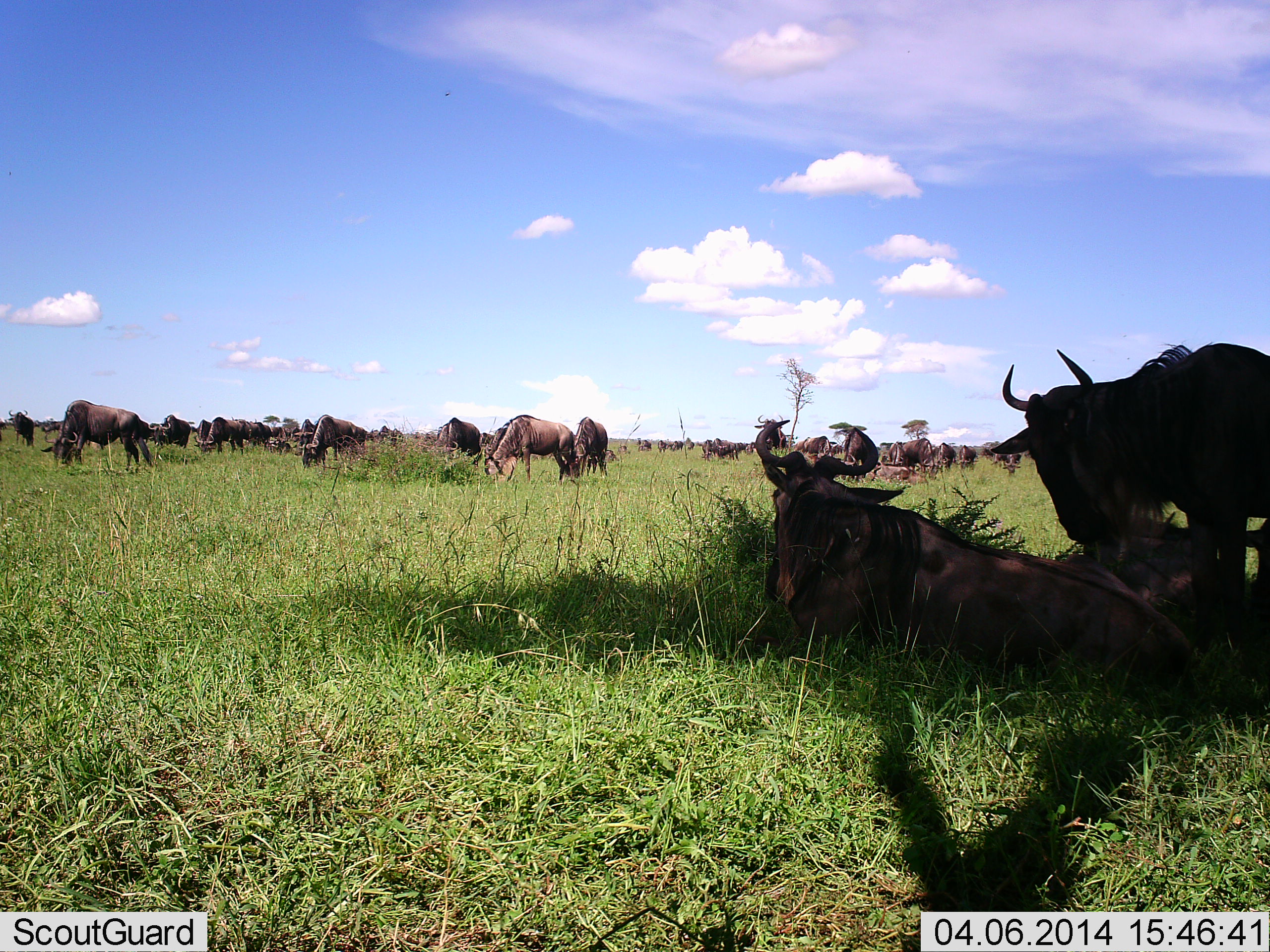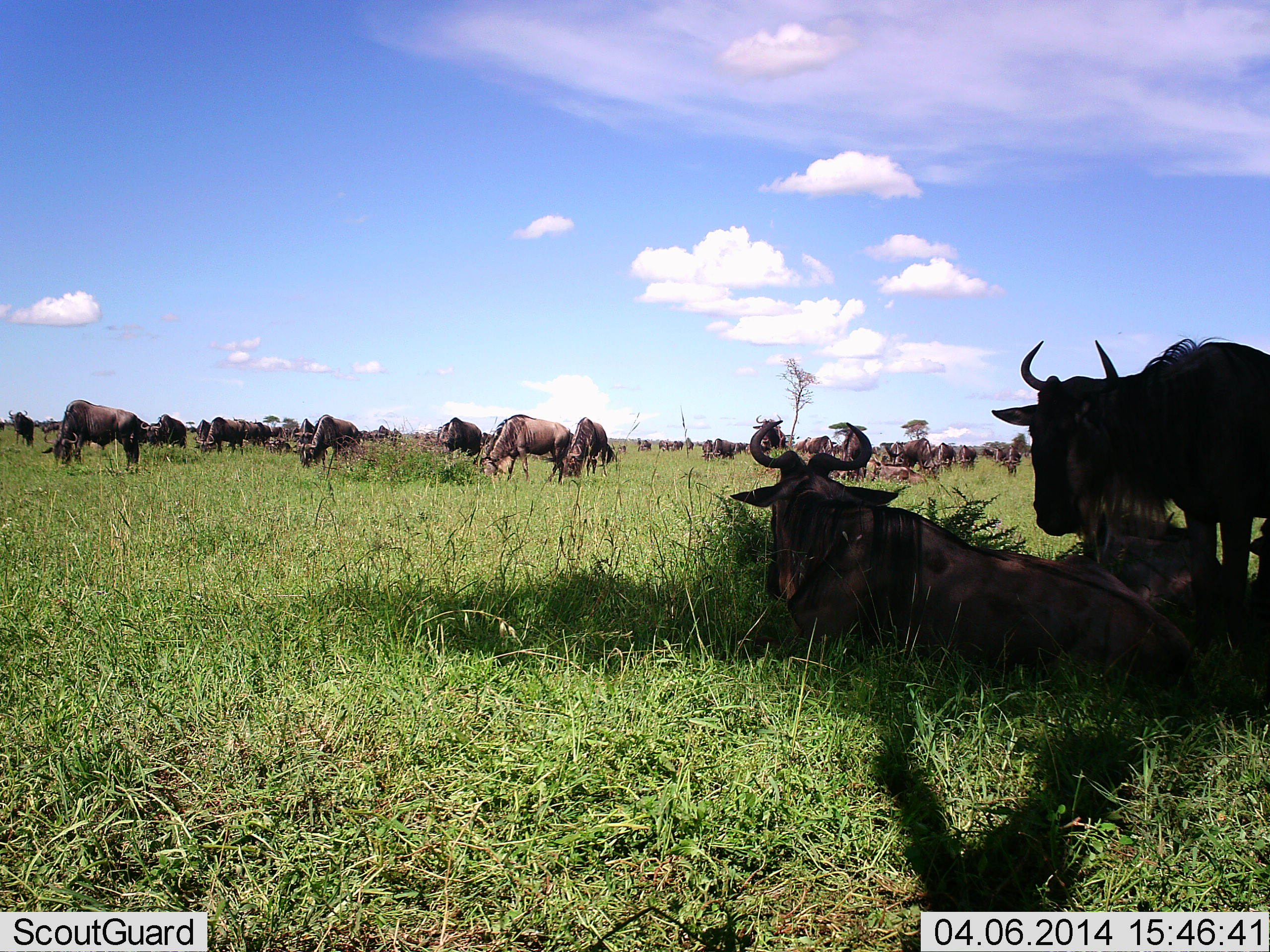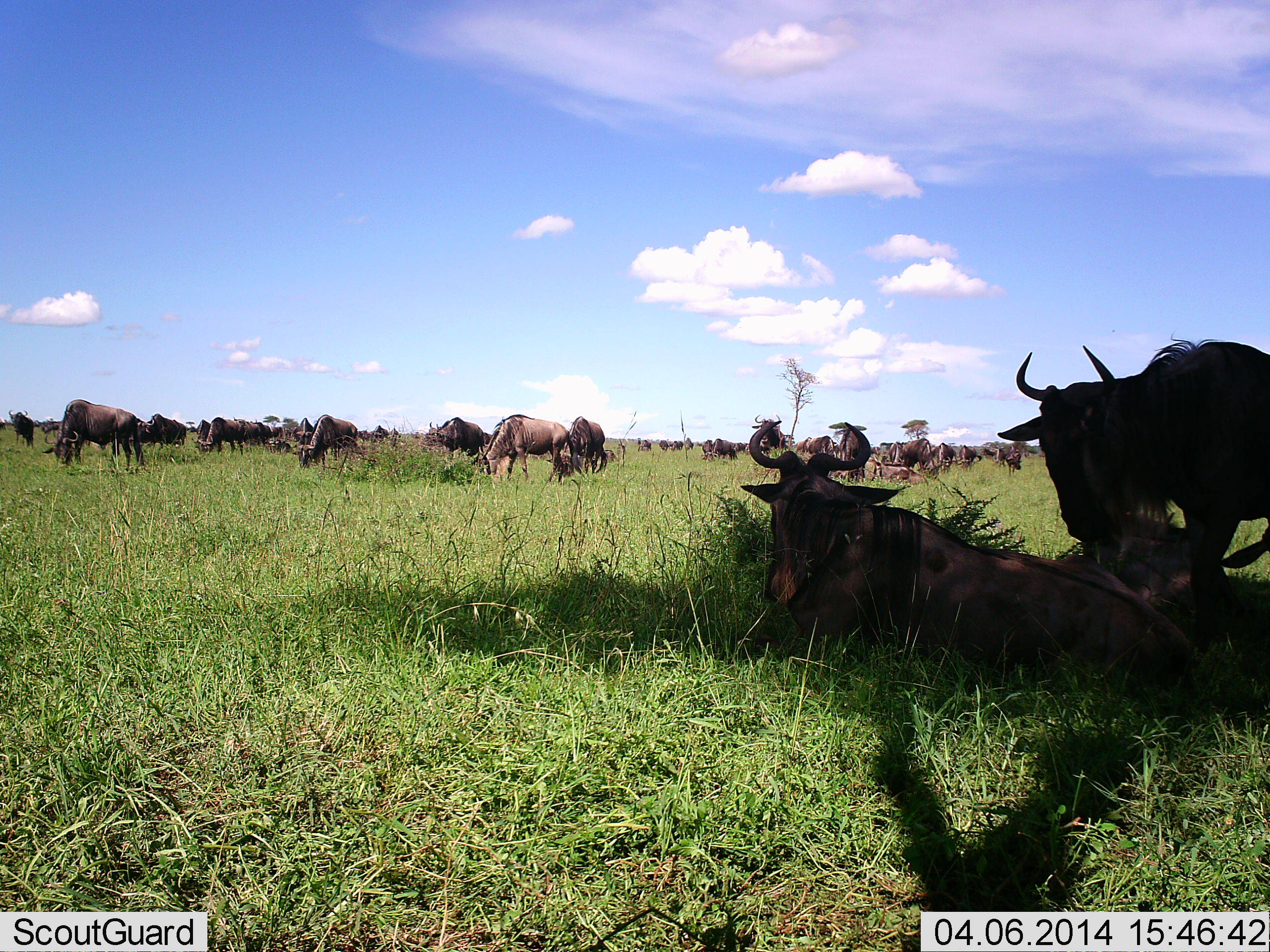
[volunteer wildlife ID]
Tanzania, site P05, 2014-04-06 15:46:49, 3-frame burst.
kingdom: Animalia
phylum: Chordata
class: Mammalia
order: Artiodactyla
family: Bovidae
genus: Connochaetes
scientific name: Connochaetes taurinus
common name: blue wildebeest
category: wildebeest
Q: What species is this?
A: Wildebeest (blue wildebeest) (Connochaetes taurinus).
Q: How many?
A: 11-50.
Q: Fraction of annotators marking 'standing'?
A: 50%.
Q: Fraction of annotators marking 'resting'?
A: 90%.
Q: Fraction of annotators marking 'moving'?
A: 20%.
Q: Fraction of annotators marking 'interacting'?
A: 0%.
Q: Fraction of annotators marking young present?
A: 0%.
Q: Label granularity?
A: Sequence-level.